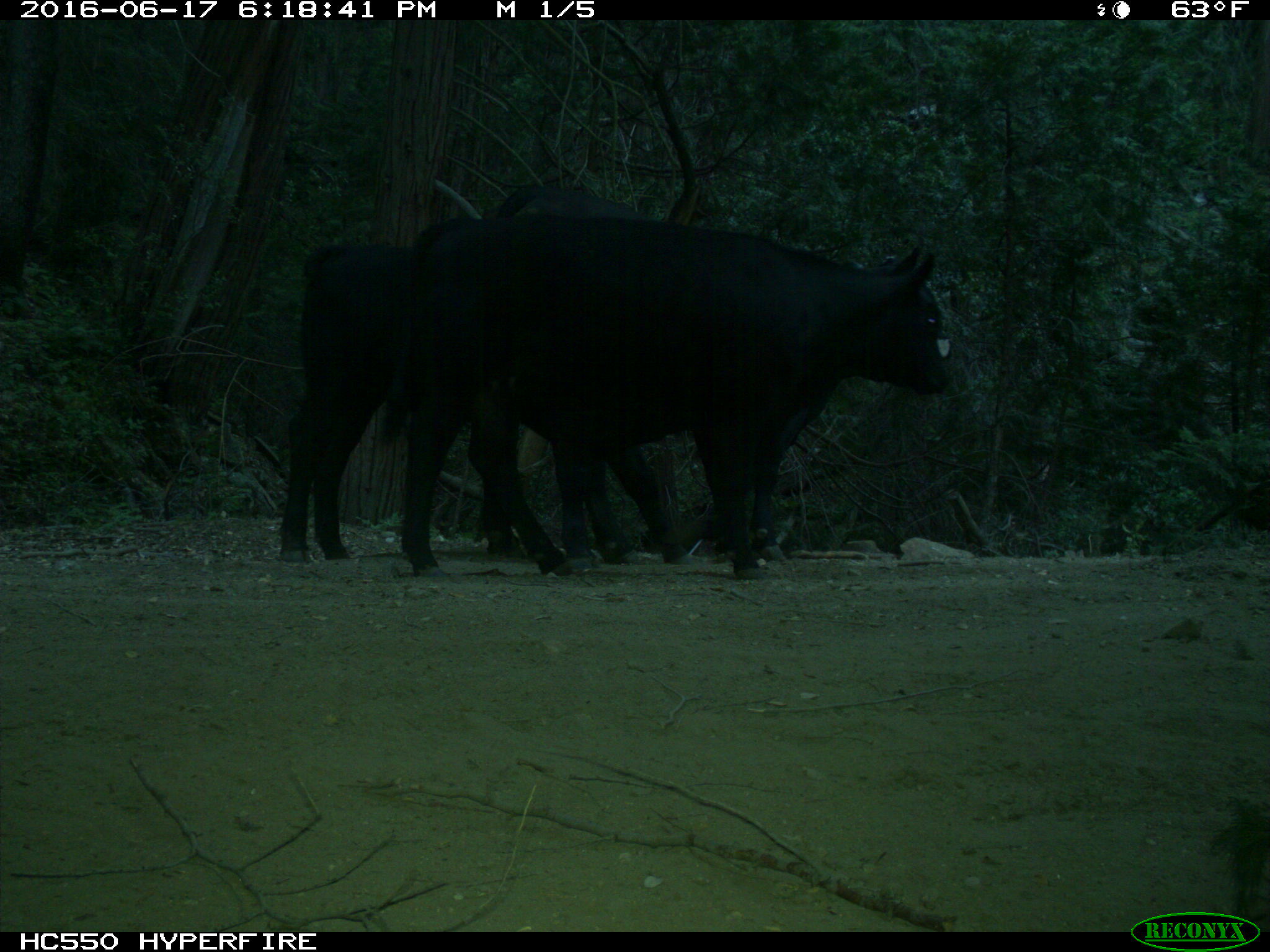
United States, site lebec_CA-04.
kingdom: Animalia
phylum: Chordata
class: Mammalia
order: Artiodactyla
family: Bovidae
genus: Bos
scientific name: Bos taurus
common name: domestic cow